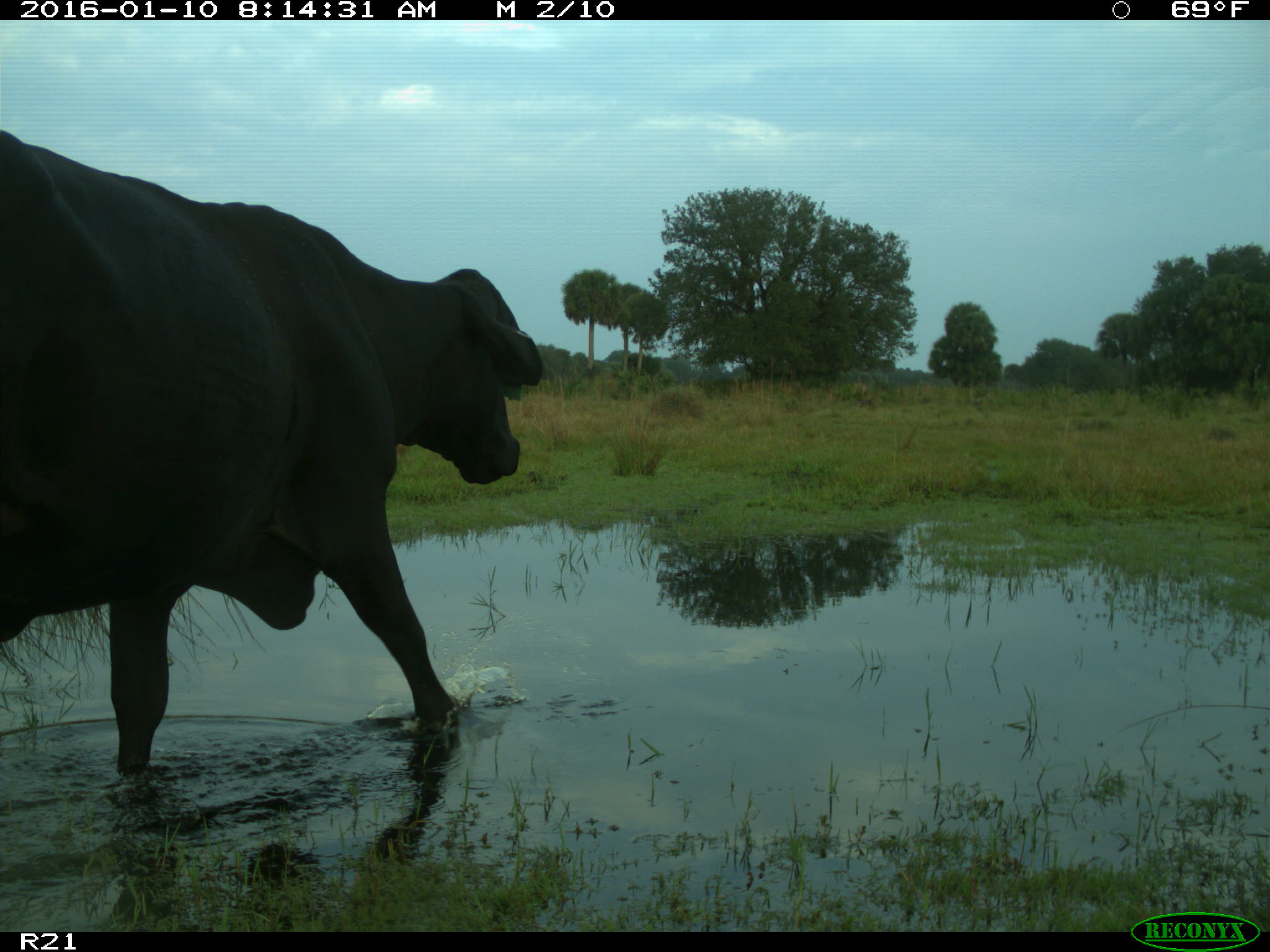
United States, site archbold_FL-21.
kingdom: Animalia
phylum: Chordata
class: Mammalia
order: Artiodactyla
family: Bovidae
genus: Bos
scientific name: Bos taurus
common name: domestic cow